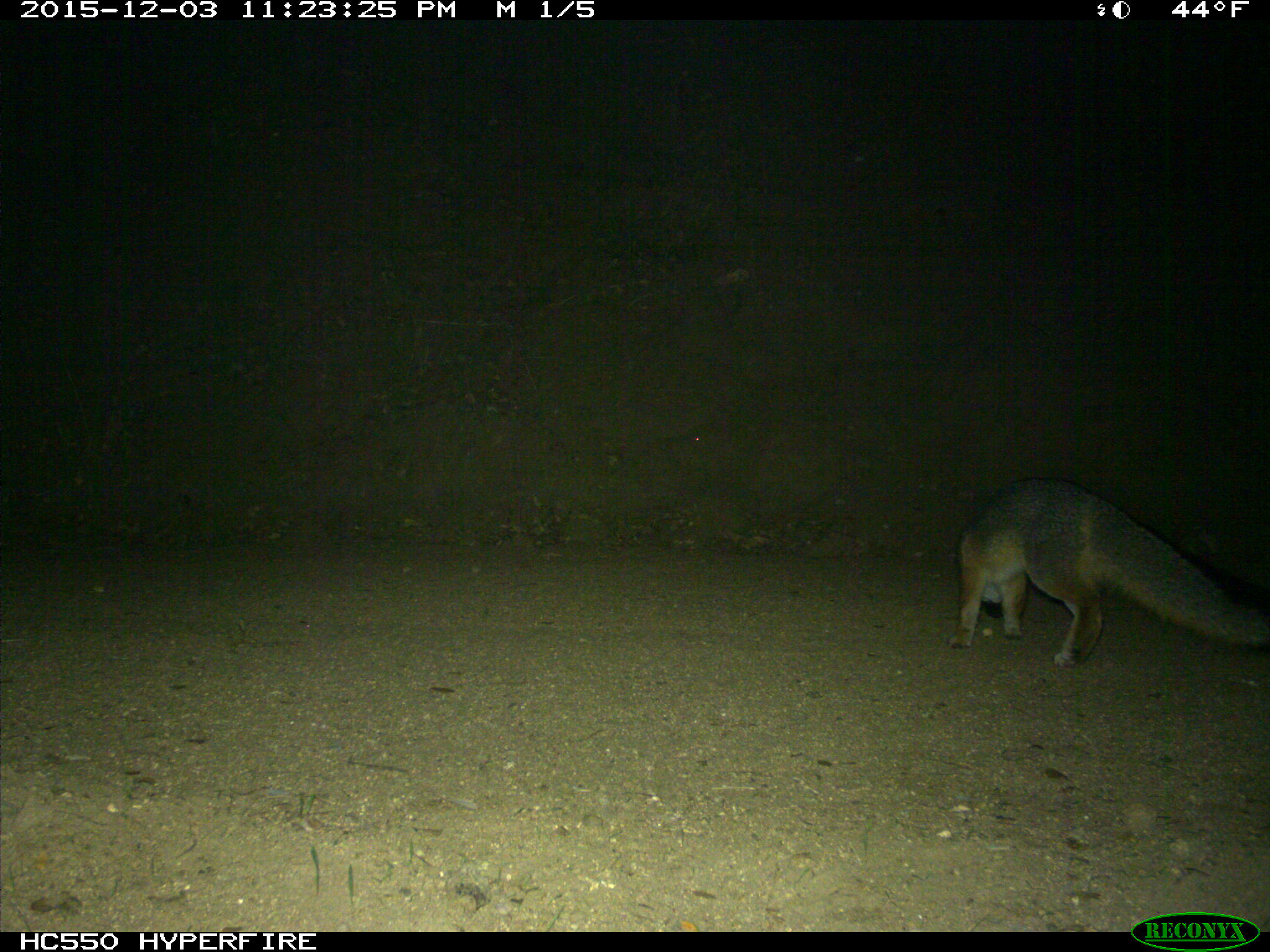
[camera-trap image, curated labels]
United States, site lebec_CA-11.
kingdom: Animalia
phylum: Chordata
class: Mammalia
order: Carnivora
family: Canidae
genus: Urocyon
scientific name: Urocyon cinereoargenteus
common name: gray fox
Urocyon cinereoargenteus (gray fox).